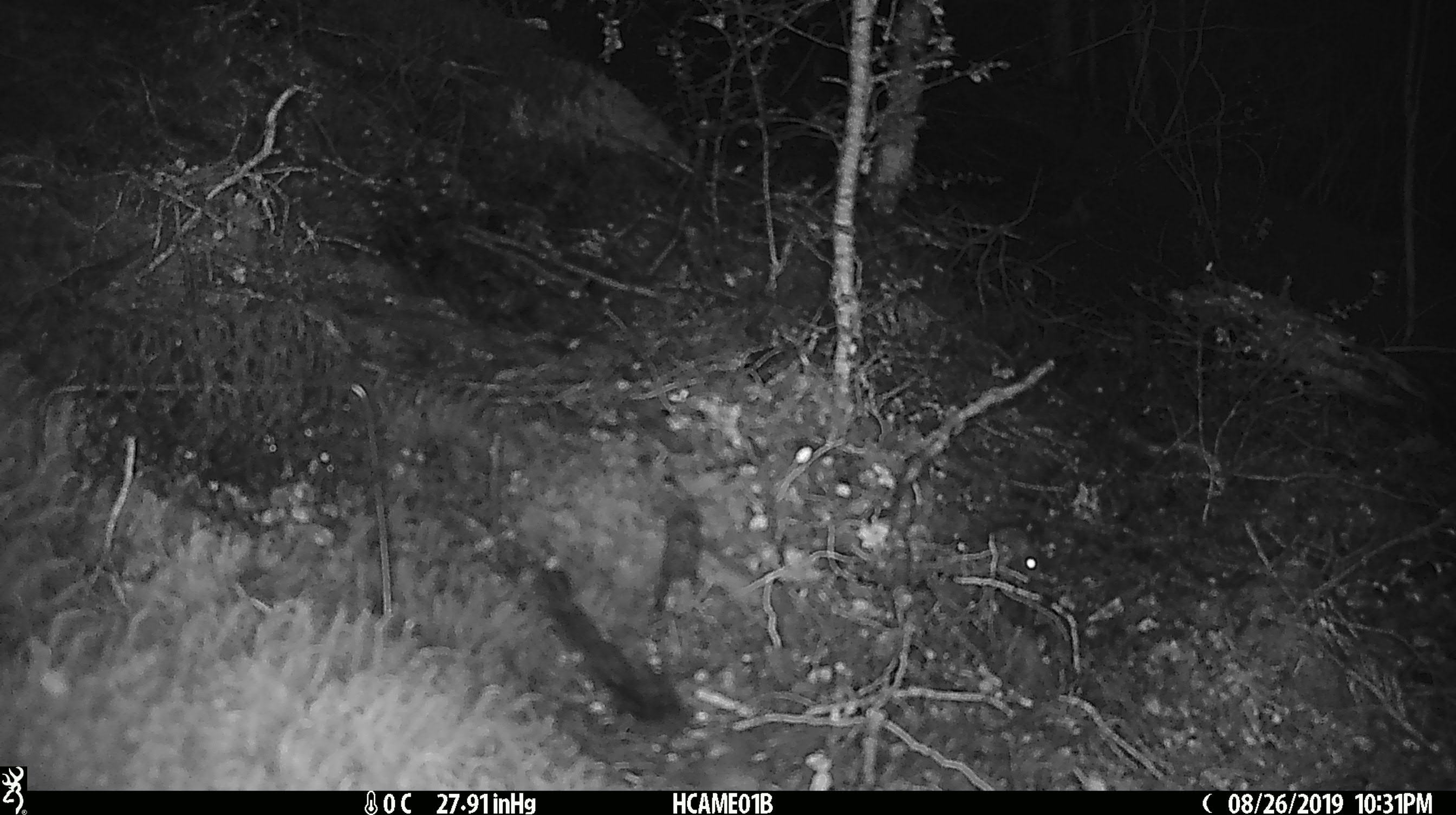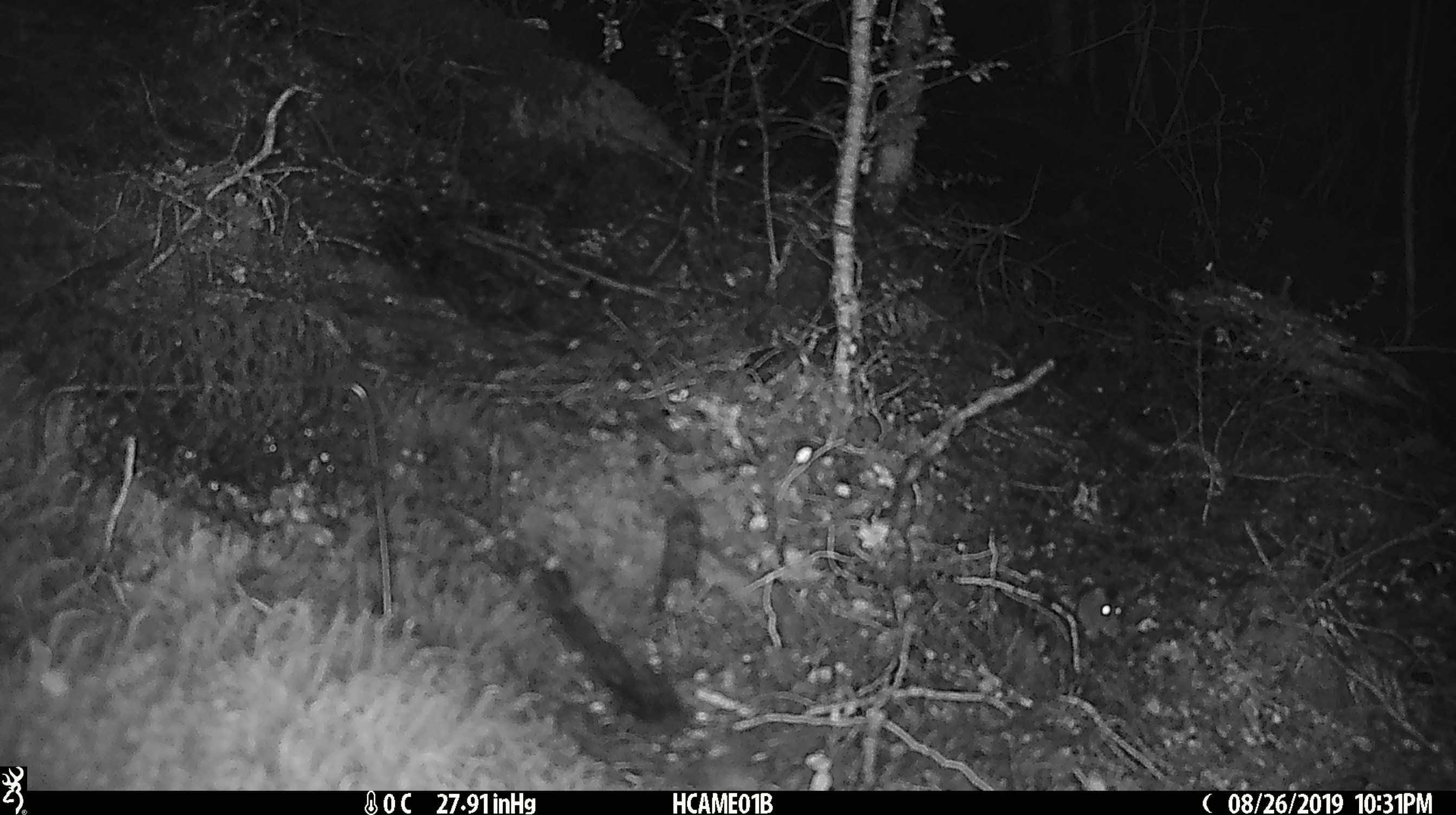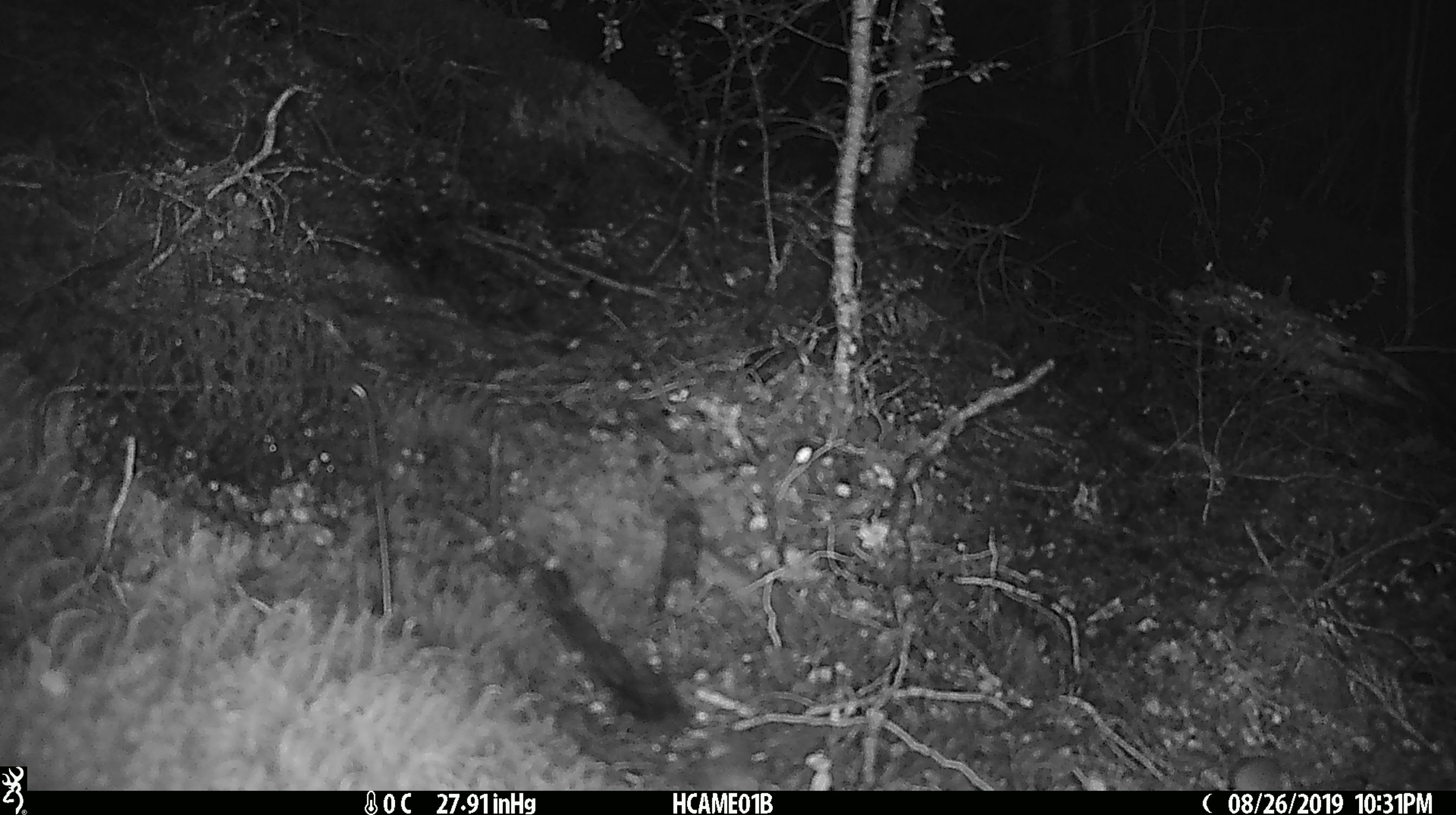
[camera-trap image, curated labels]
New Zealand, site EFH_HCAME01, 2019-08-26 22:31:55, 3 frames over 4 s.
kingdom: Animalia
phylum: Chordata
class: Mammalia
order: Rodentia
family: Muridae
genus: Mus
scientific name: Mus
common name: mouse